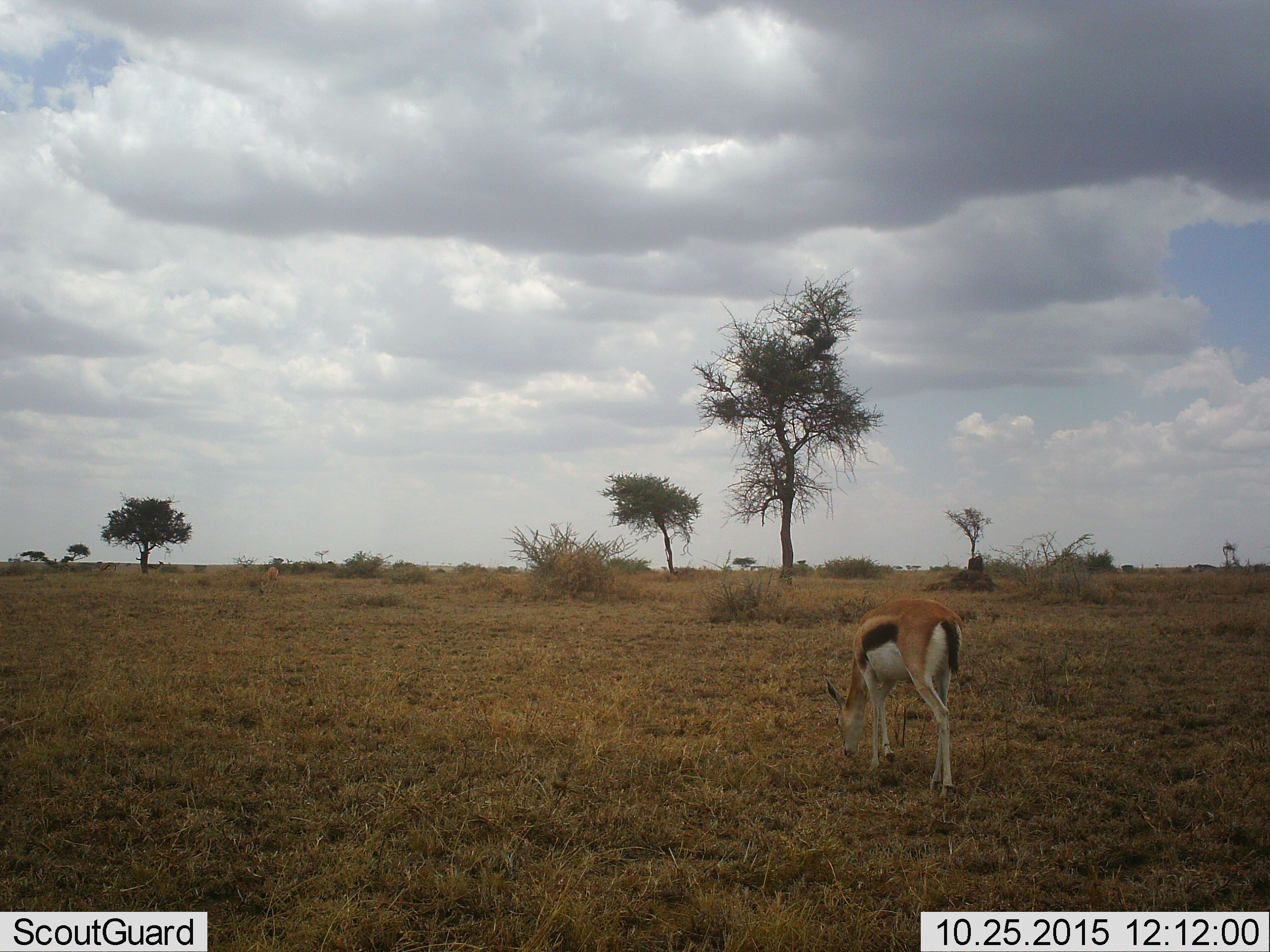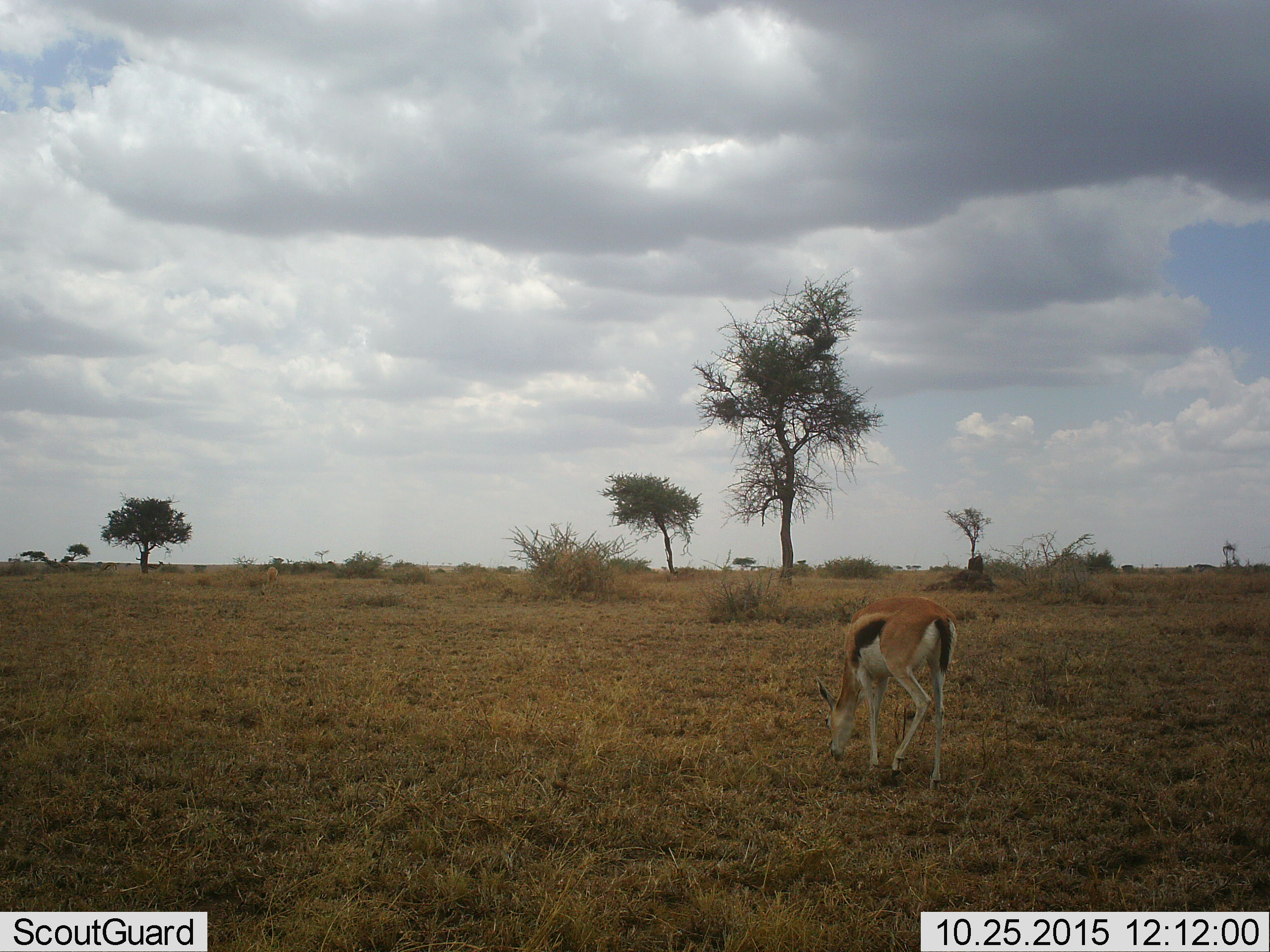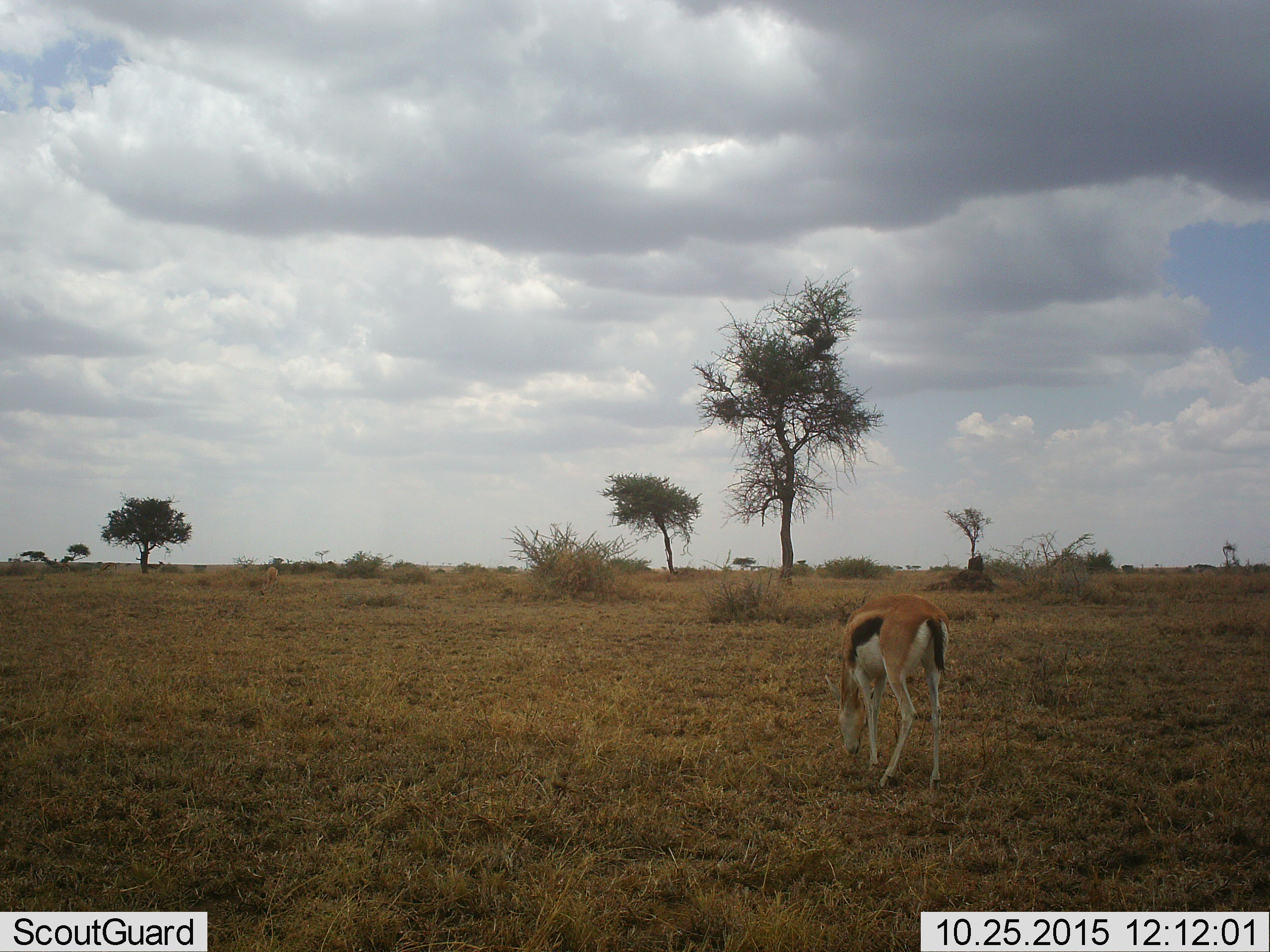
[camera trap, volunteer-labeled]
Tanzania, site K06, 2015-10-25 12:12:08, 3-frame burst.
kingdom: Animalia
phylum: Chordata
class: Mammalia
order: Artiodactyla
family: Bovidae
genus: Eudorcas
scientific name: Eudorcas thomsonii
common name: thomson's gazelle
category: gazellethomsons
Gazellethomsons (thomson's gazelle) (Eudorcas thomsonii), count 2. Behavior (volunteer vote fractions): standing 40%, resting 0%, moving 30%, interacting 0%. Young present (vote fraction): 0%. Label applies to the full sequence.